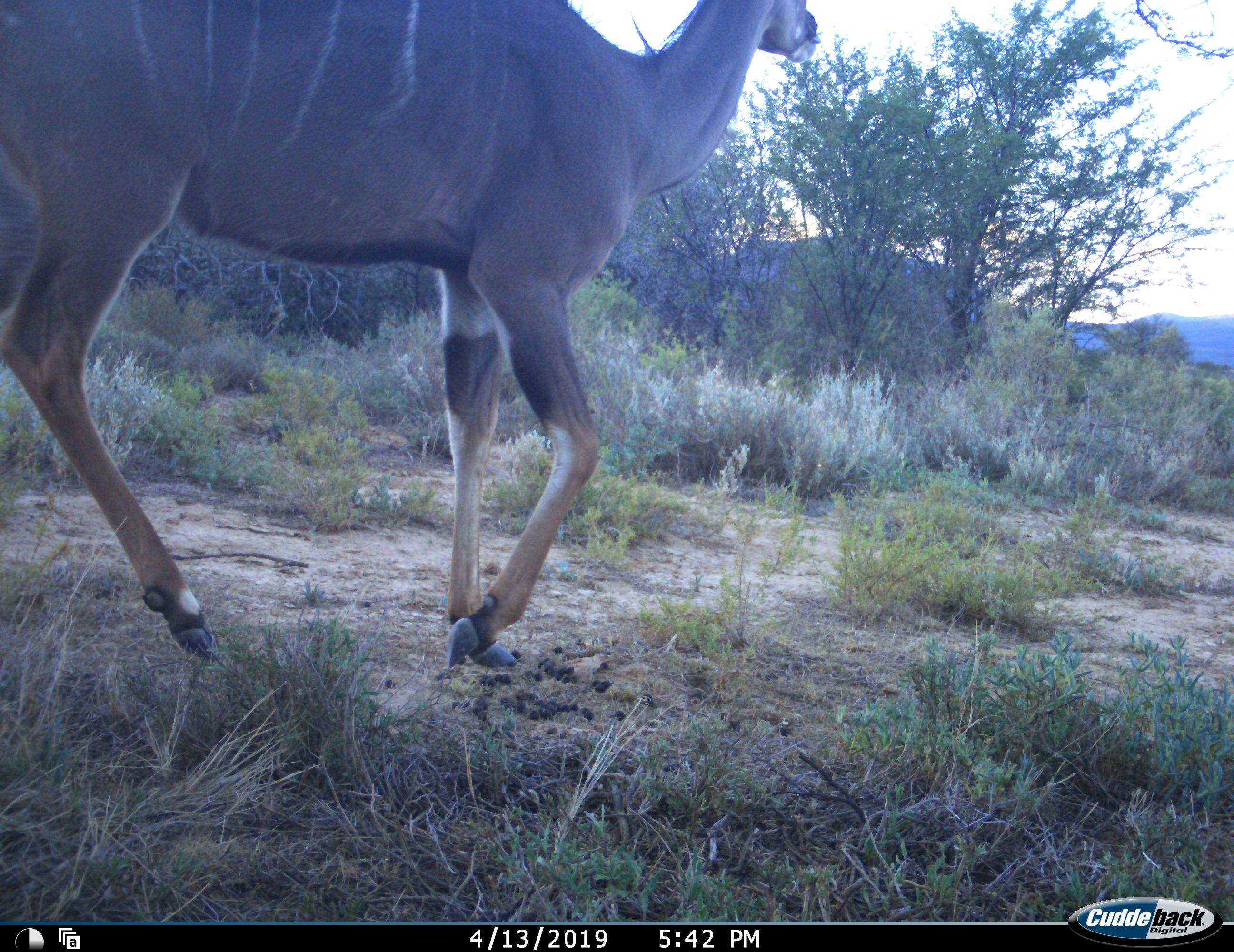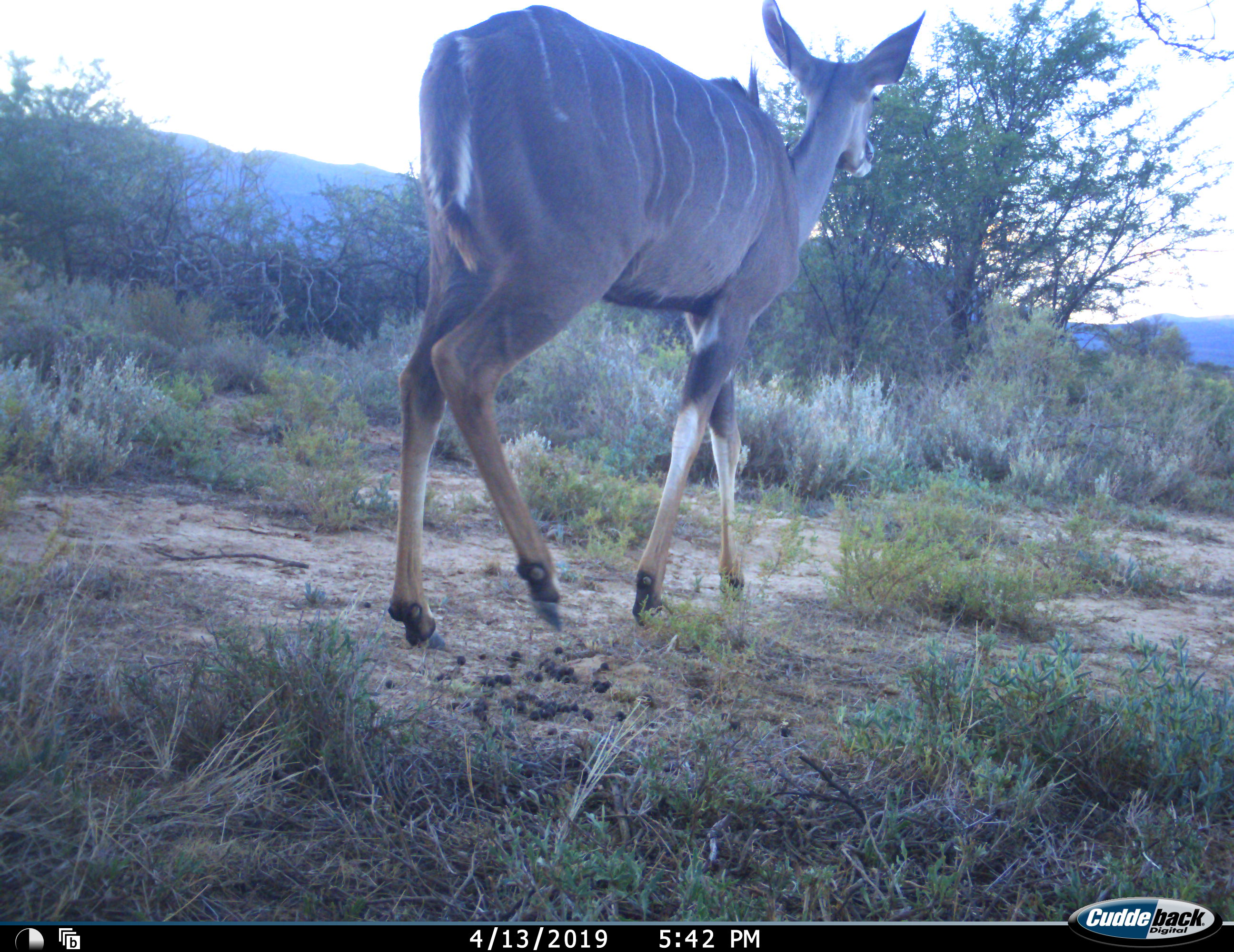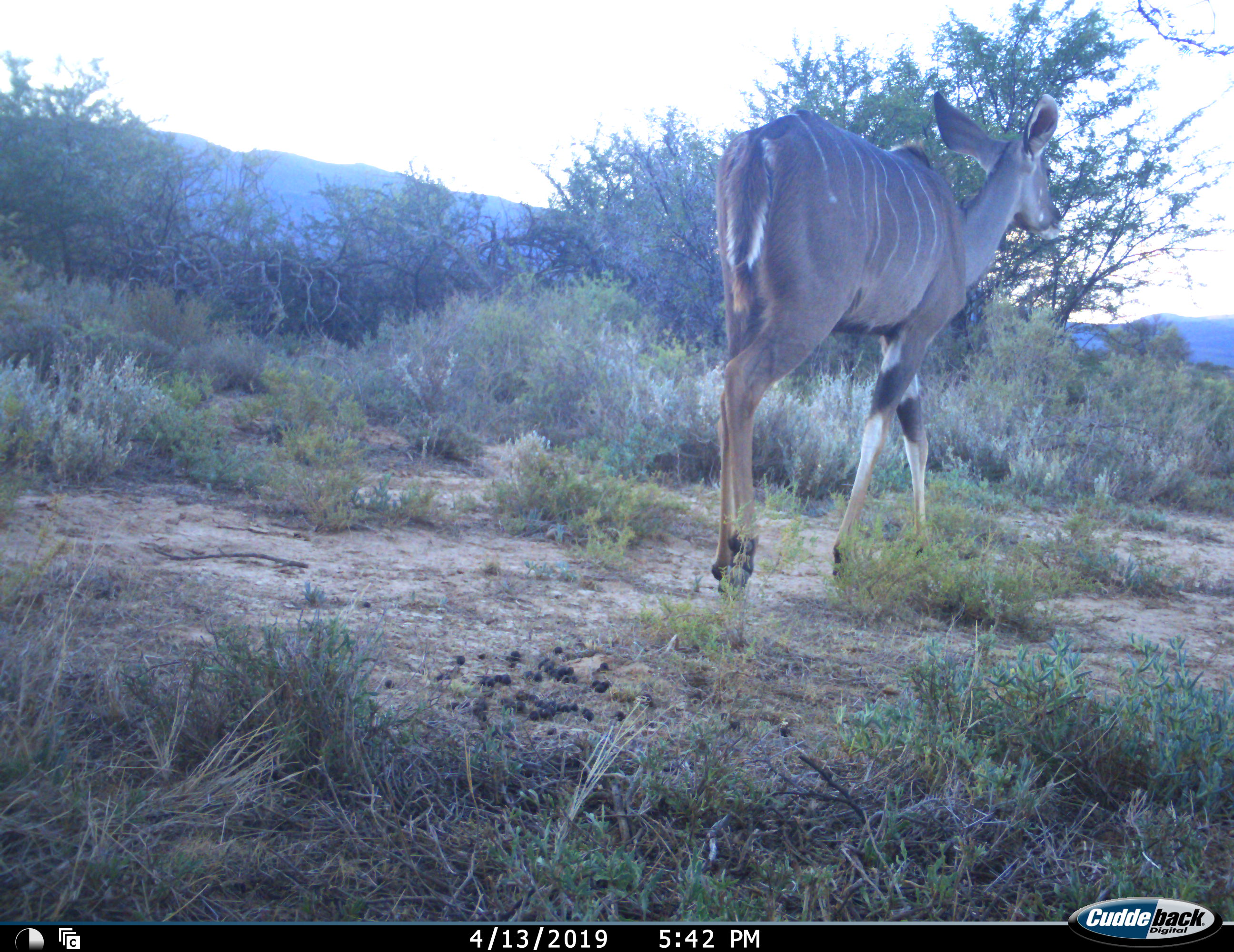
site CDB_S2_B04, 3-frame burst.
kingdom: Animalia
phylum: Chordata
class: Mammalia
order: Artiodactyla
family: Bovidae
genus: Tragelaphus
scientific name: Tragelaphus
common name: kudu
Kudu (Tragelaphus), count 1. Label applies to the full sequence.